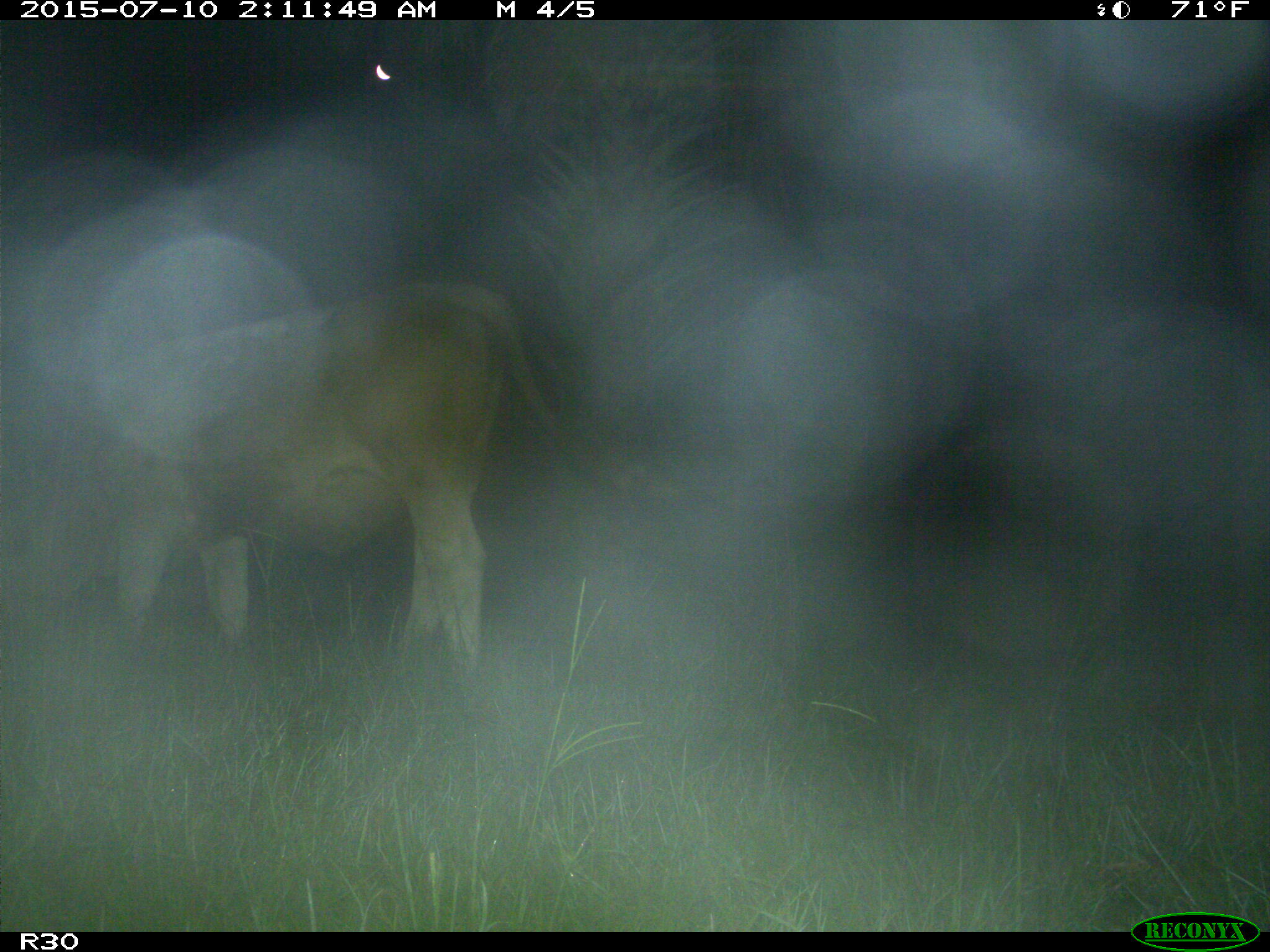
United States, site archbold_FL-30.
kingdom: Animalia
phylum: Chordata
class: Mammalia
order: Artiodactyla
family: Bovidae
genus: Bos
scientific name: Bos taurus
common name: domestic cow